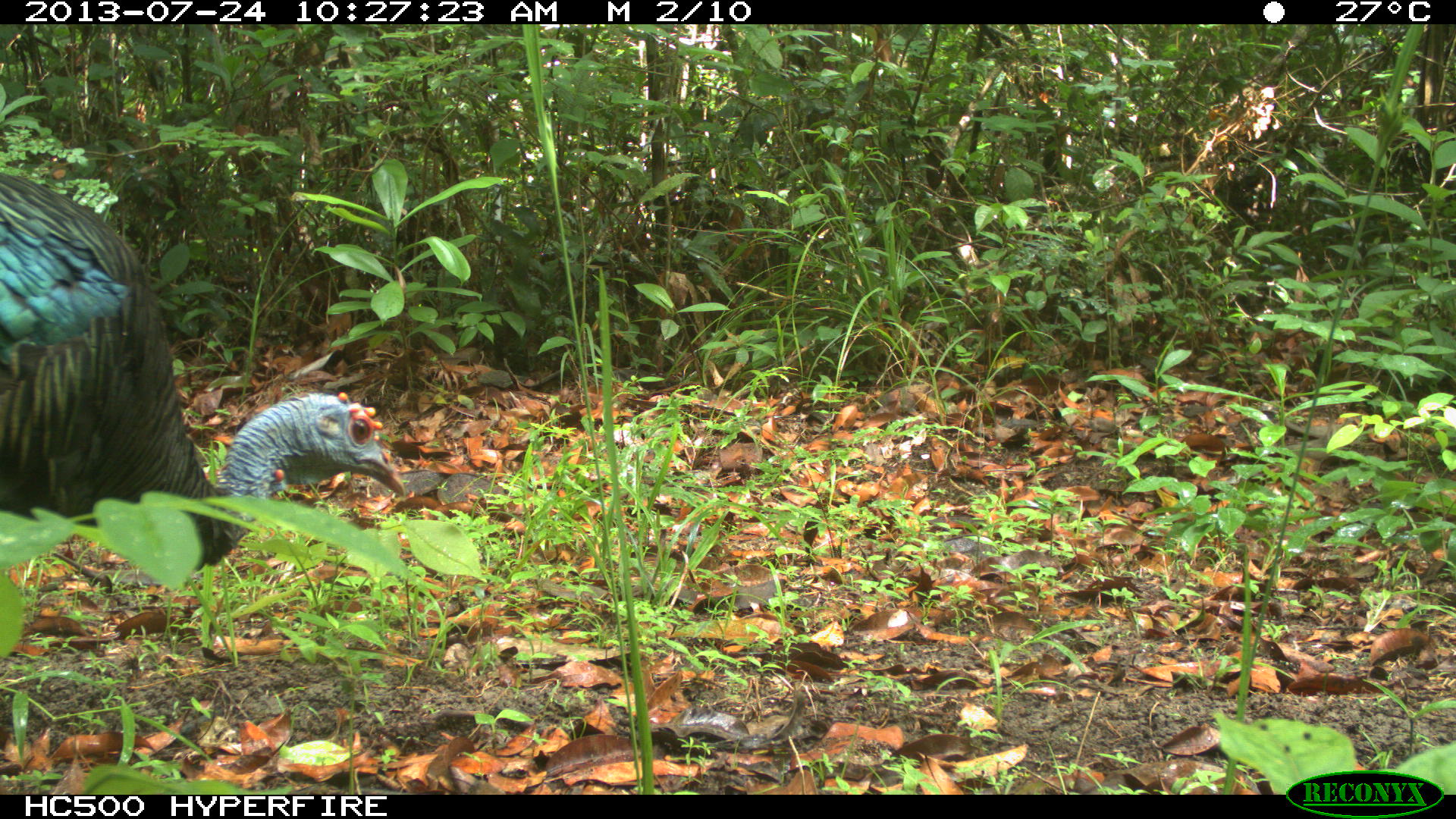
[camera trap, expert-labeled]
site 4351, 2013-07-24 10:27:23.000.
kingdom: Animalia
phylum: Chordata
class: Aves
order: Galliformes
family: Phasianidae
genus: Meleagris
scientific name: Meleagris ocellata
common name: ocellated turkey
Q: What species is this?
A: Meleagris ocellata (ocellated turkey).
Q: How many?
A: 1.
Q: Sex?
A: Female.